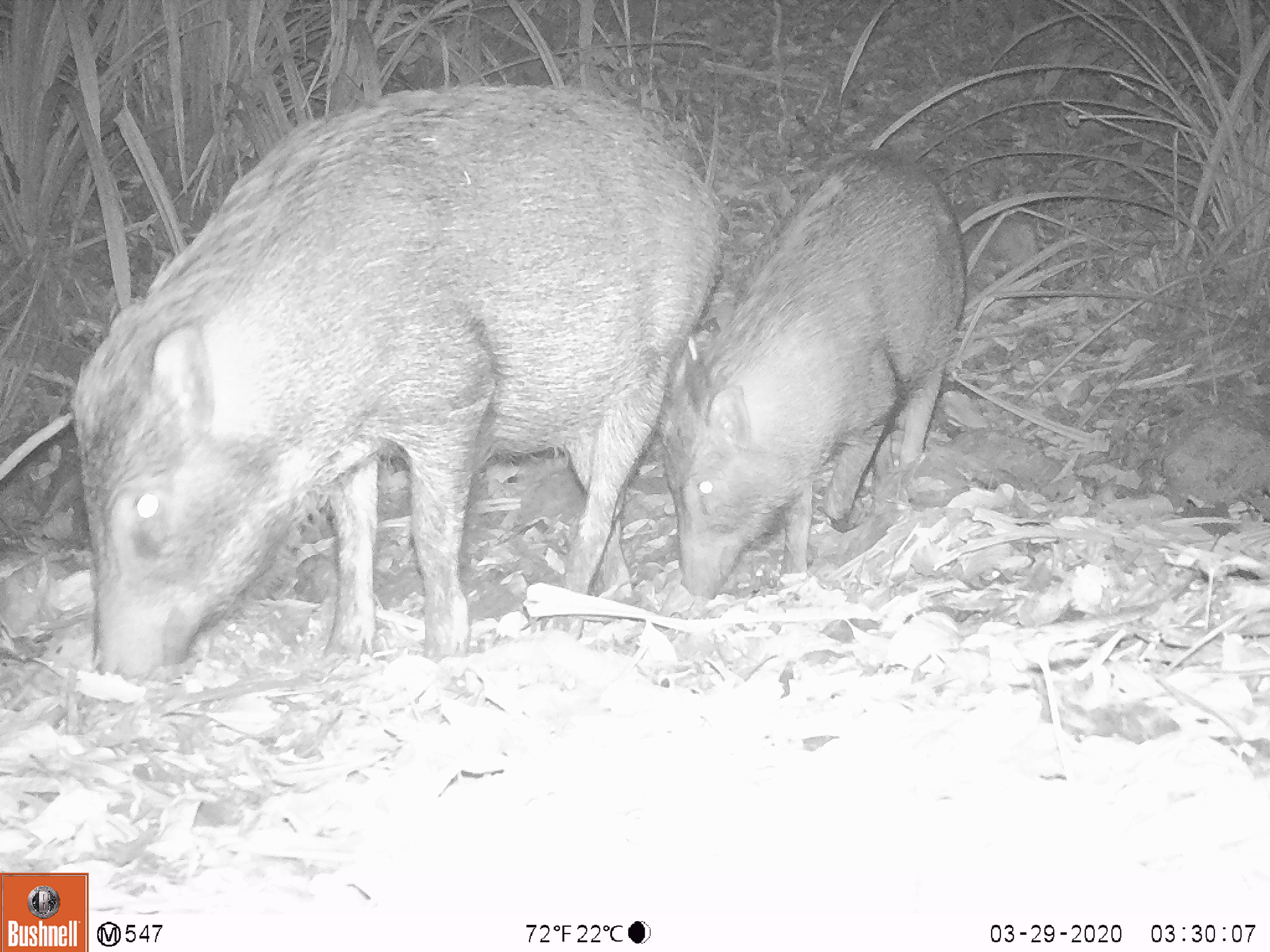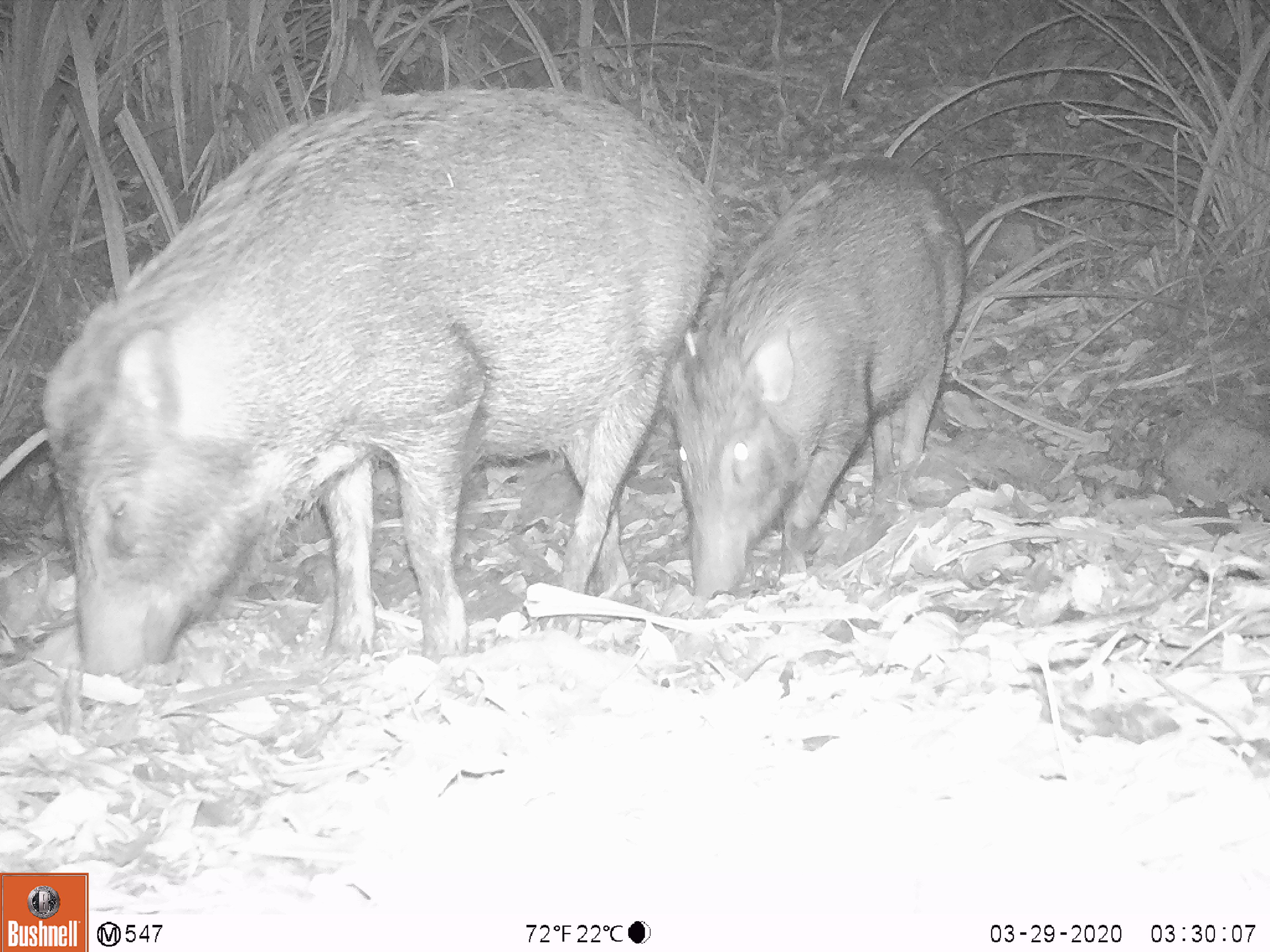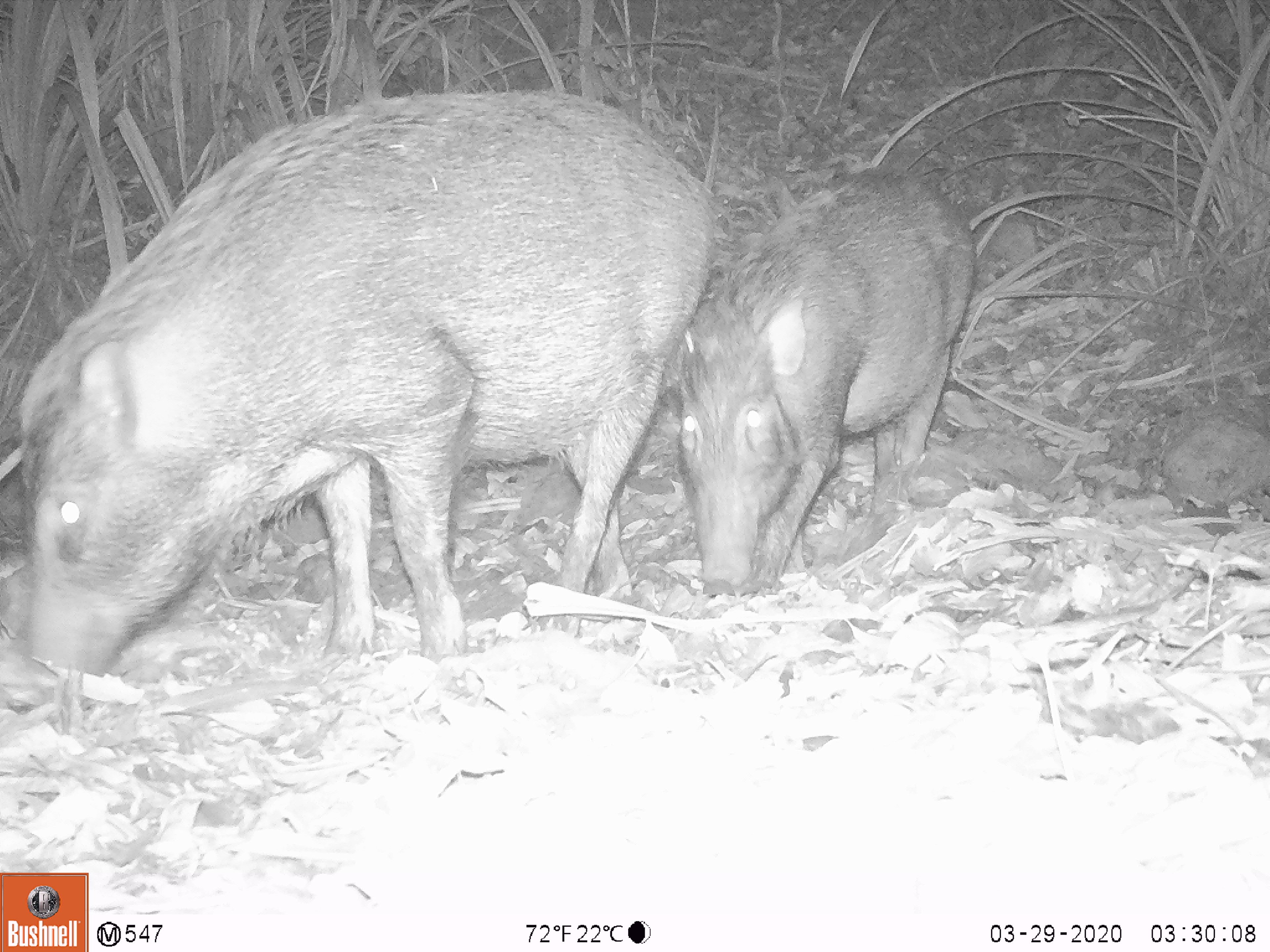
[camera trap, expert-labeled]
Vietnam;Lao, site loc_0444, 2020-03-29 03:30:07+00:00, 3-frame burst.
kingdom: Animalia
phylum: Chordata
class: Mammalia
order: Artiodactyla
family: Suidae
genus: Sus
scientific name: Sus scrofa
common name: eurasian wild pig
Eurasian wild pig (Sus scrofa). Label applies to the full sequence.